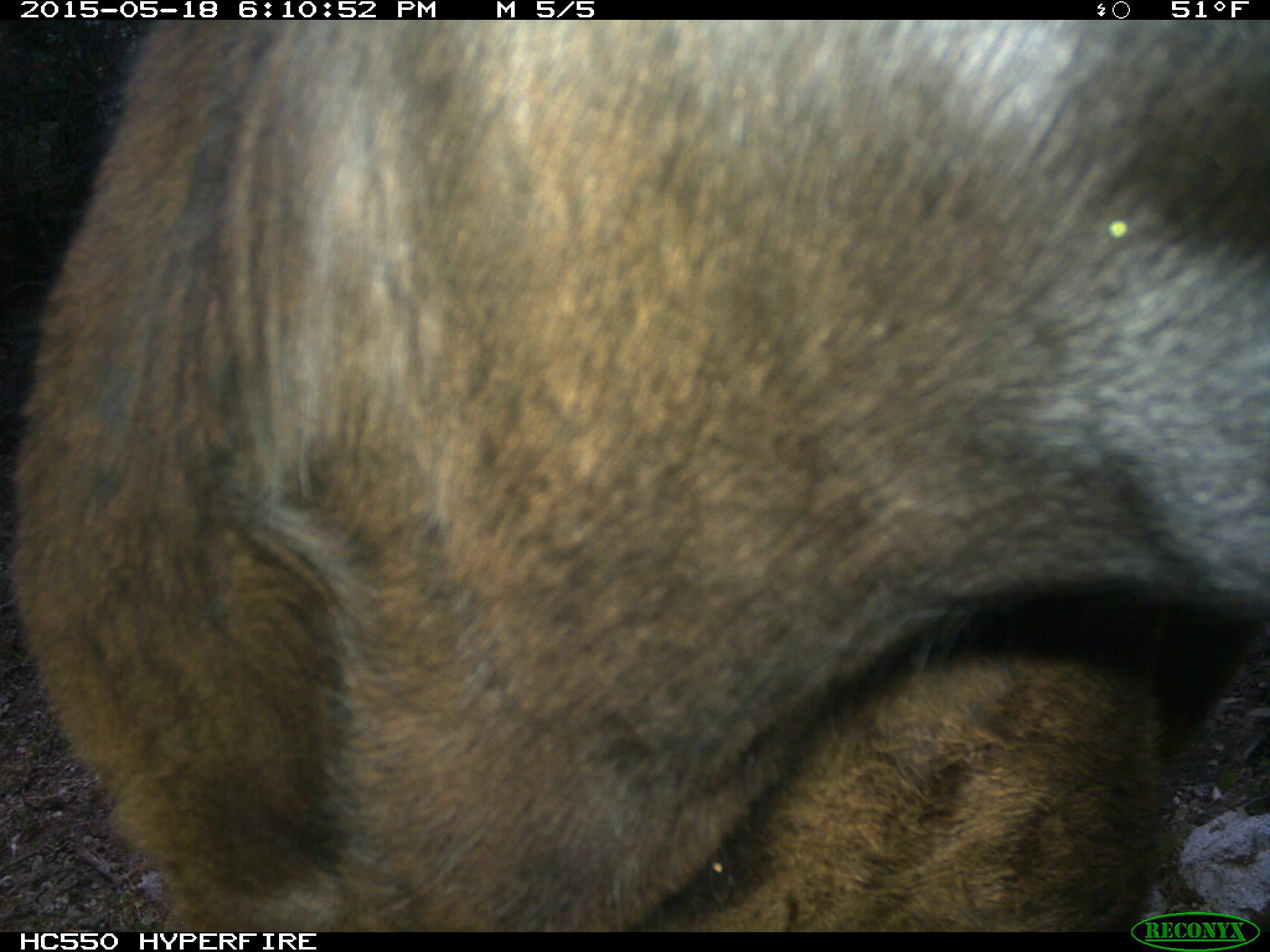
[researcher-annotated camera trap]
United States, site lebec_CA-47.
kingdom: Animalia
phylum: Chordata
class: Mammalia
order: Artiodactyla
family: Bovidae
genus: Bos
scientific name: Bos taurus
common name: domestic cow